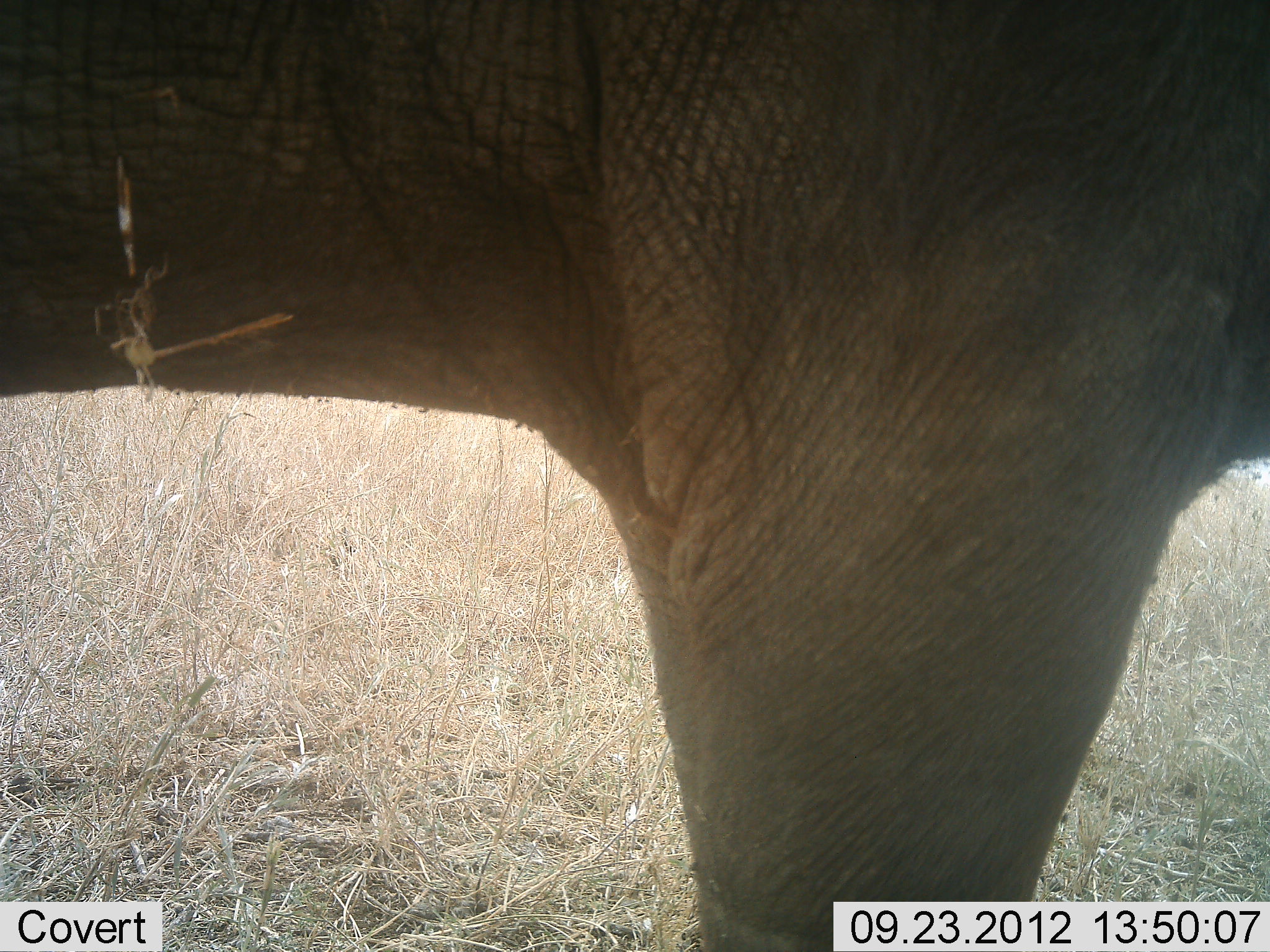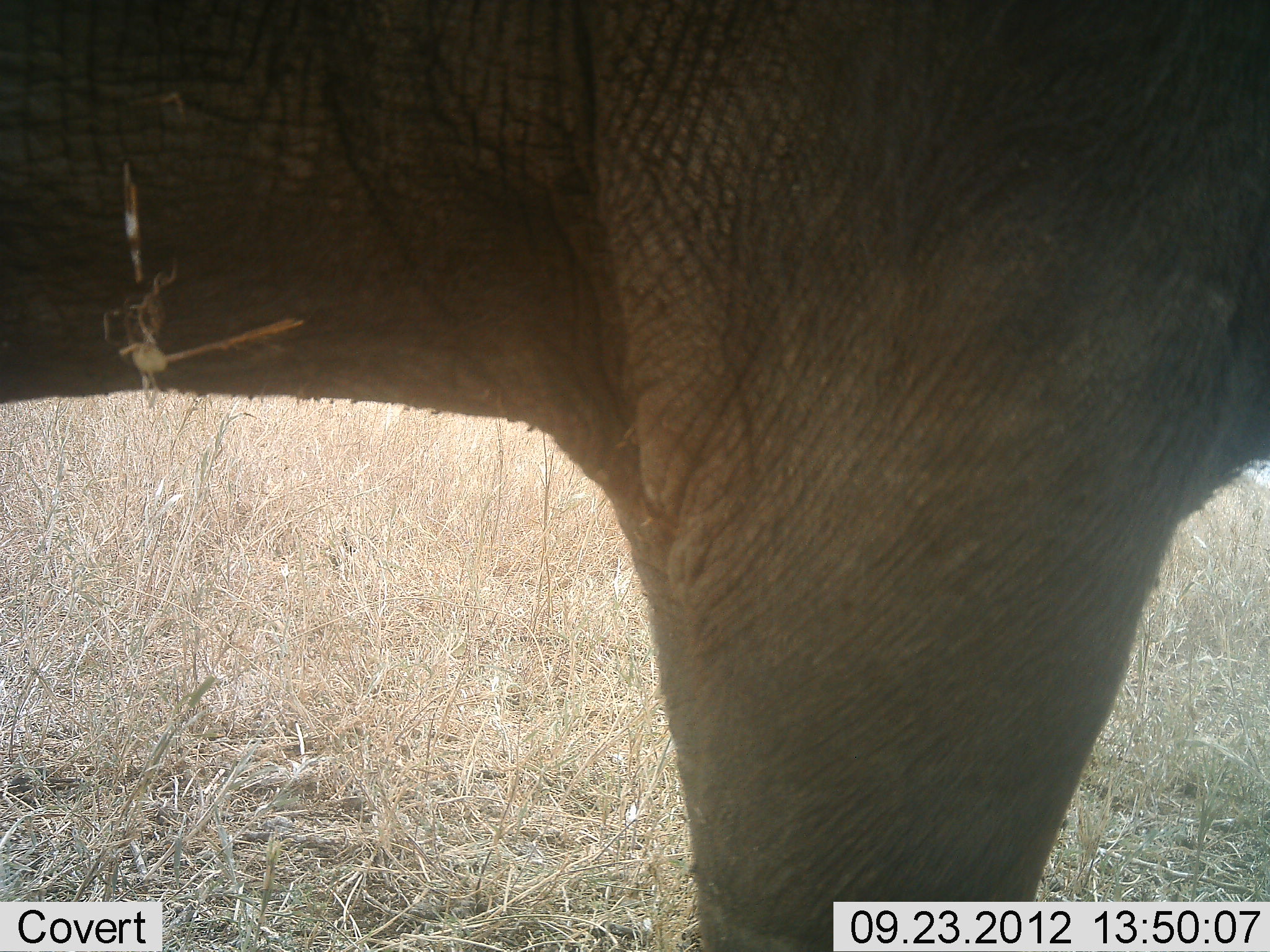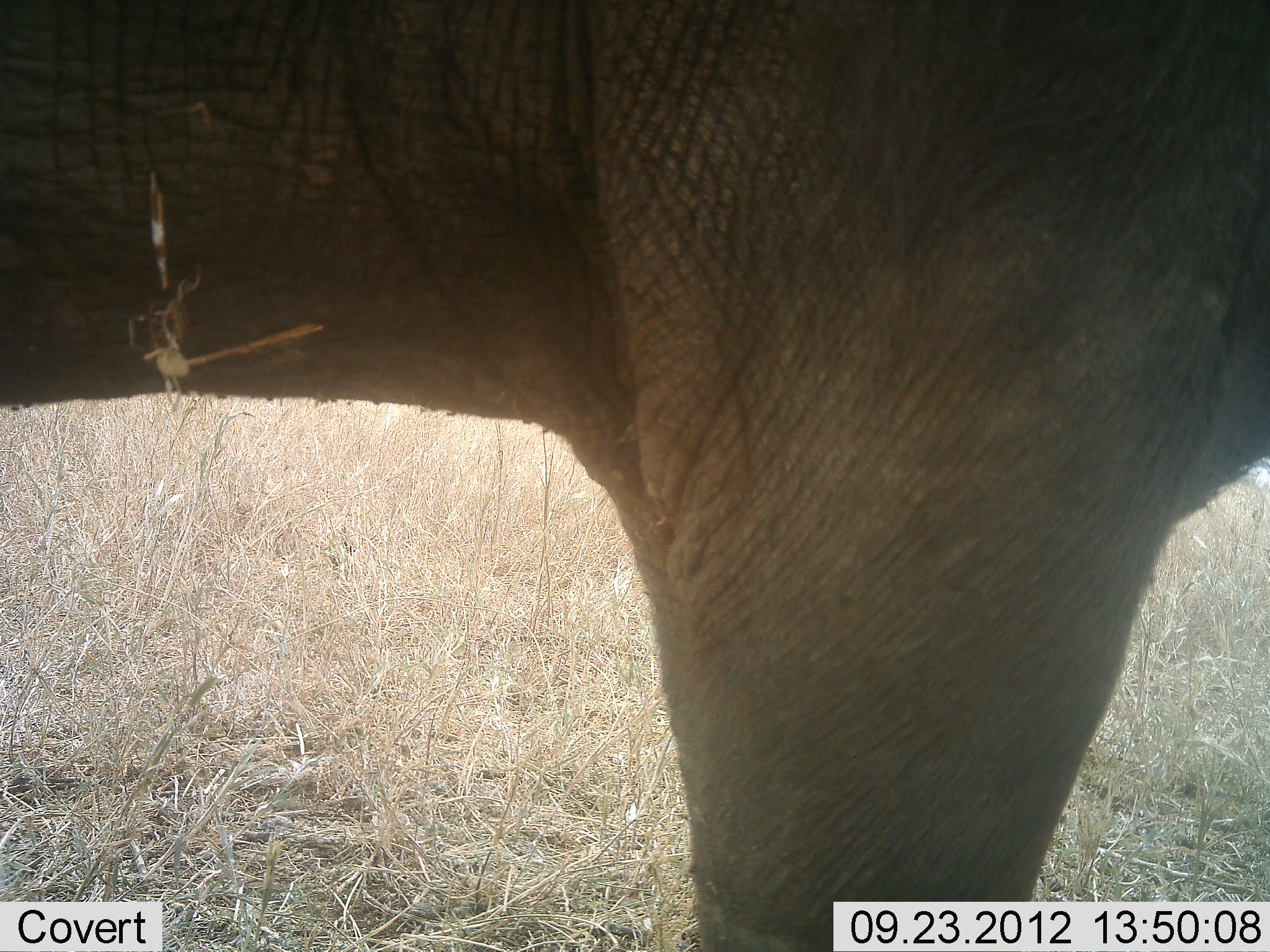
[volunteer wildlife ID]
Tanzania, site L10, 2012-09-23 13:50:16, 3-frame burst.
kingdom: Animalia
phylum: Chordata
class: Mammalia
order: Proboscidea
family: Elephantidae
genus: Loxodonta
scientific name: Loxodonta africana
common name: african bush elephant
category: elephant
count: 1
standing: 100%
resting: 0%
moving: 0%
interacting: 0%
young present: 10%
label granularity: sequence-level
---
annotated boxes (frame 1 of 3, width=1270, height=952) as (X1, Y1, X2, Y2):
animal: (2, 1, 1269, 952)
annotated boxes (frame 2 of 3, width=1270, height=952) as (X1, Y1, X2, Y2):
animal: (2, 1, 1269, 952)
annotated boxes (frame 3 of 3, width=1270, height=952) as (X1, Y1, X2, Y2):
animal: (2, 1, 1269, 952)